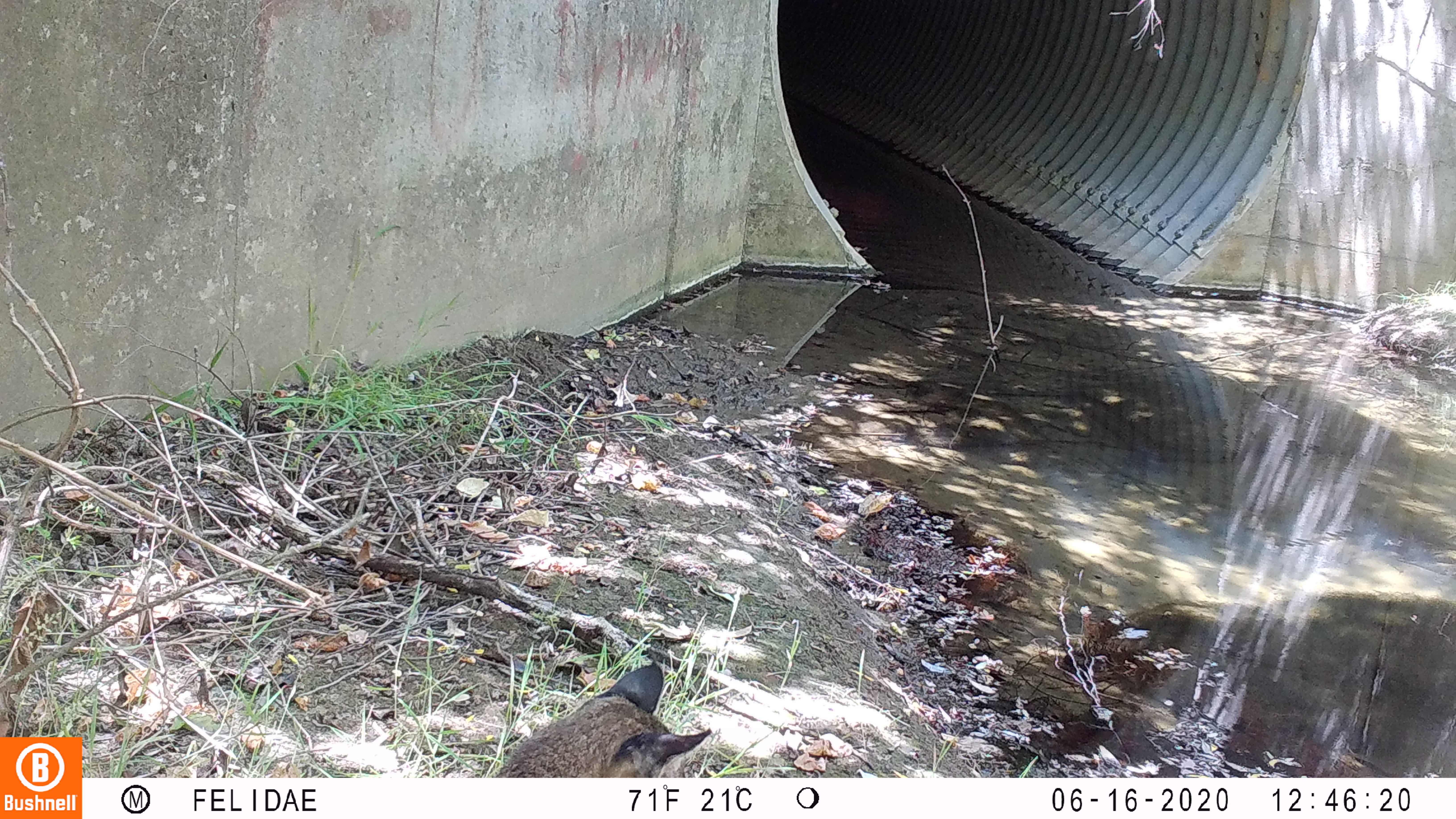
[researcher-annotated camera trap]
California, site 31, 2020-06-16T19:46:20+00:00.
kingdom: Animalia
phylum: Chordata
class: Mammalia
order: Carnivora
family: Felidae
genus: Lynx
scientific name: Lynx rufus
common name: bobcat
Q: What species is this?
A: Bobcat (Lynx rufus).